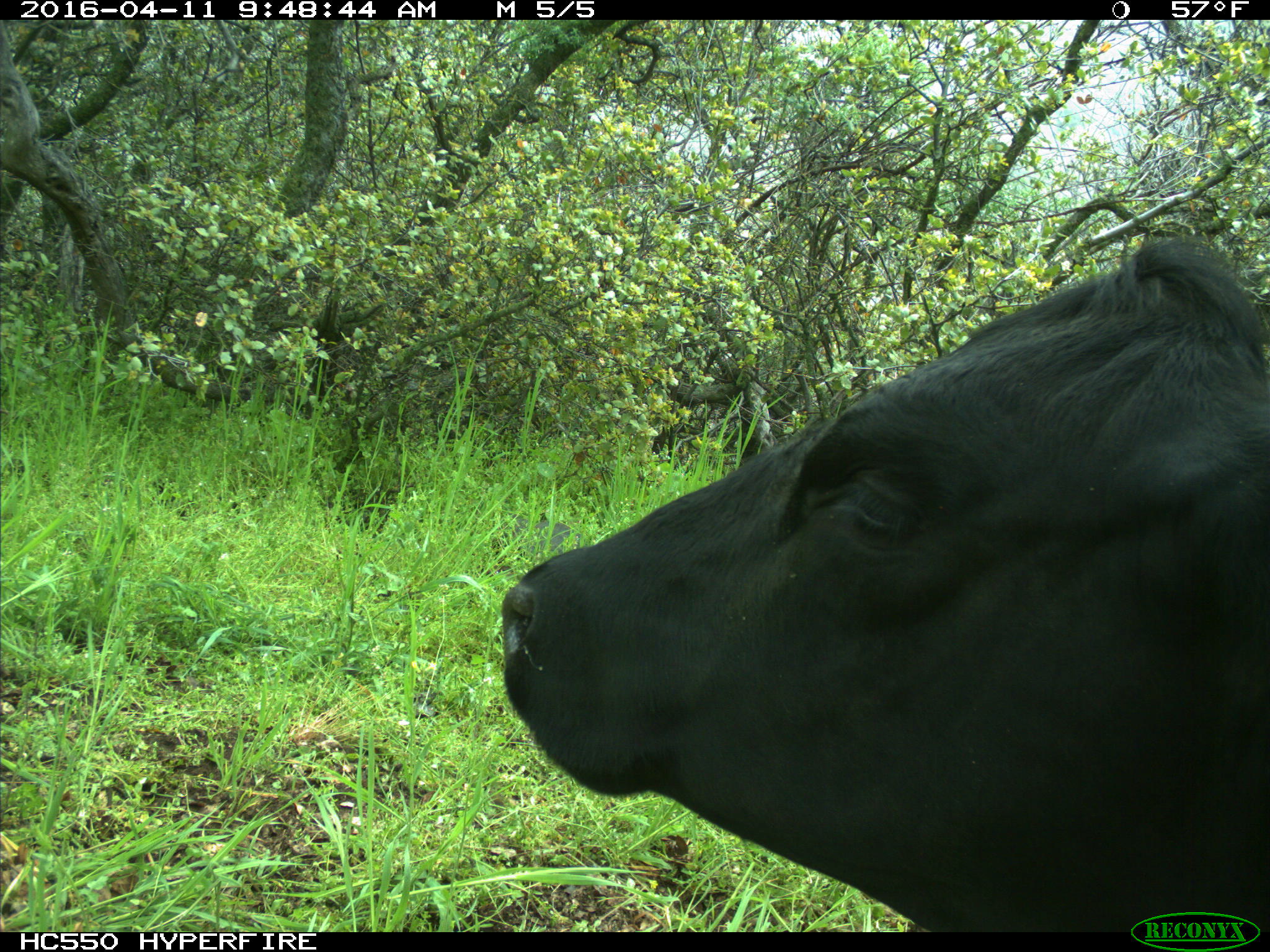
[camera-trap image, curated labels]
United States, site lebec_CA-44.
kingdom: Animalia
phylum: Chordata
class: Mammalia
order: Artiodactyla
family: Bovidae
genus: Bos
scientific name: Bos taurus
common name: domestic cow